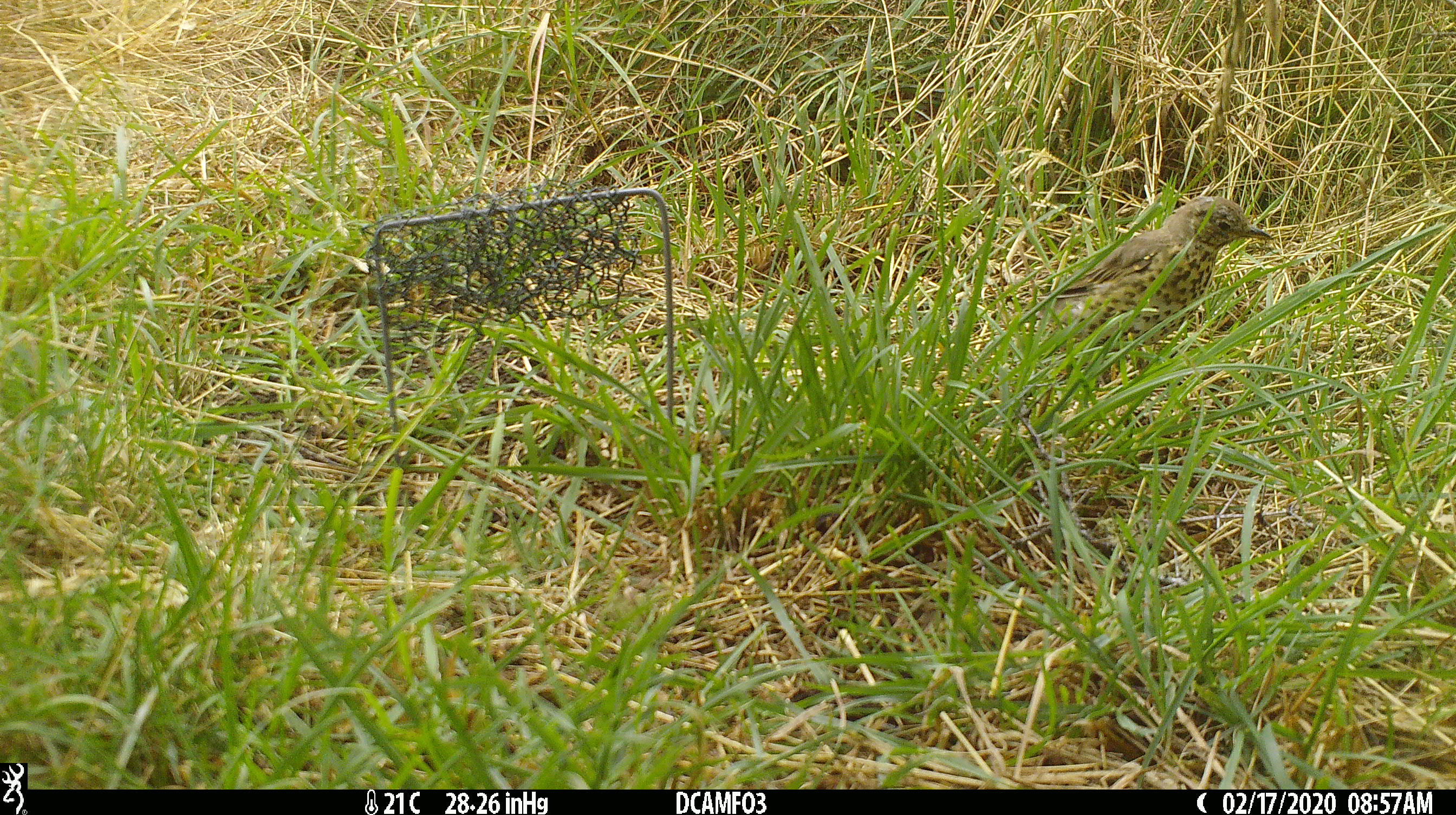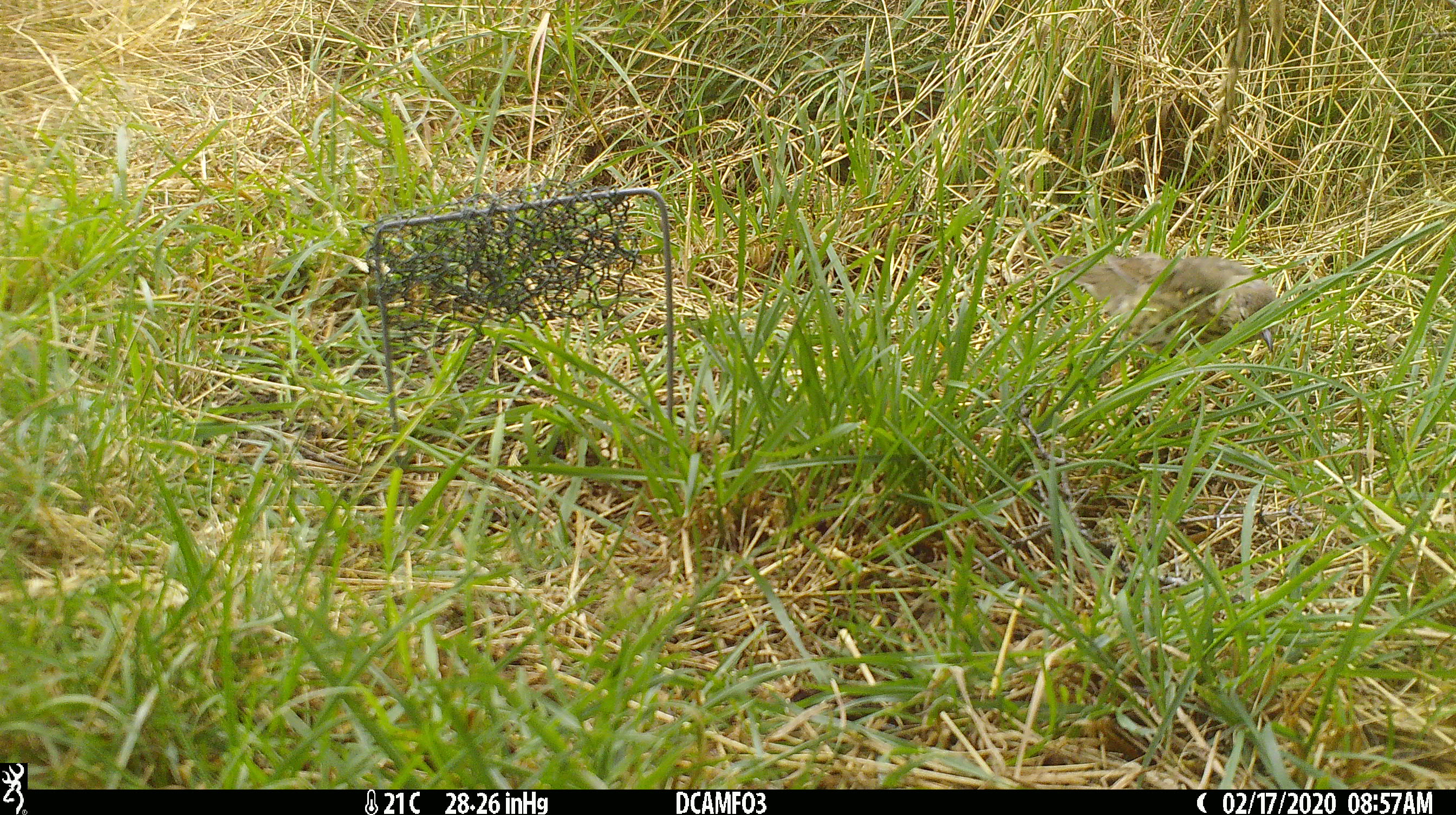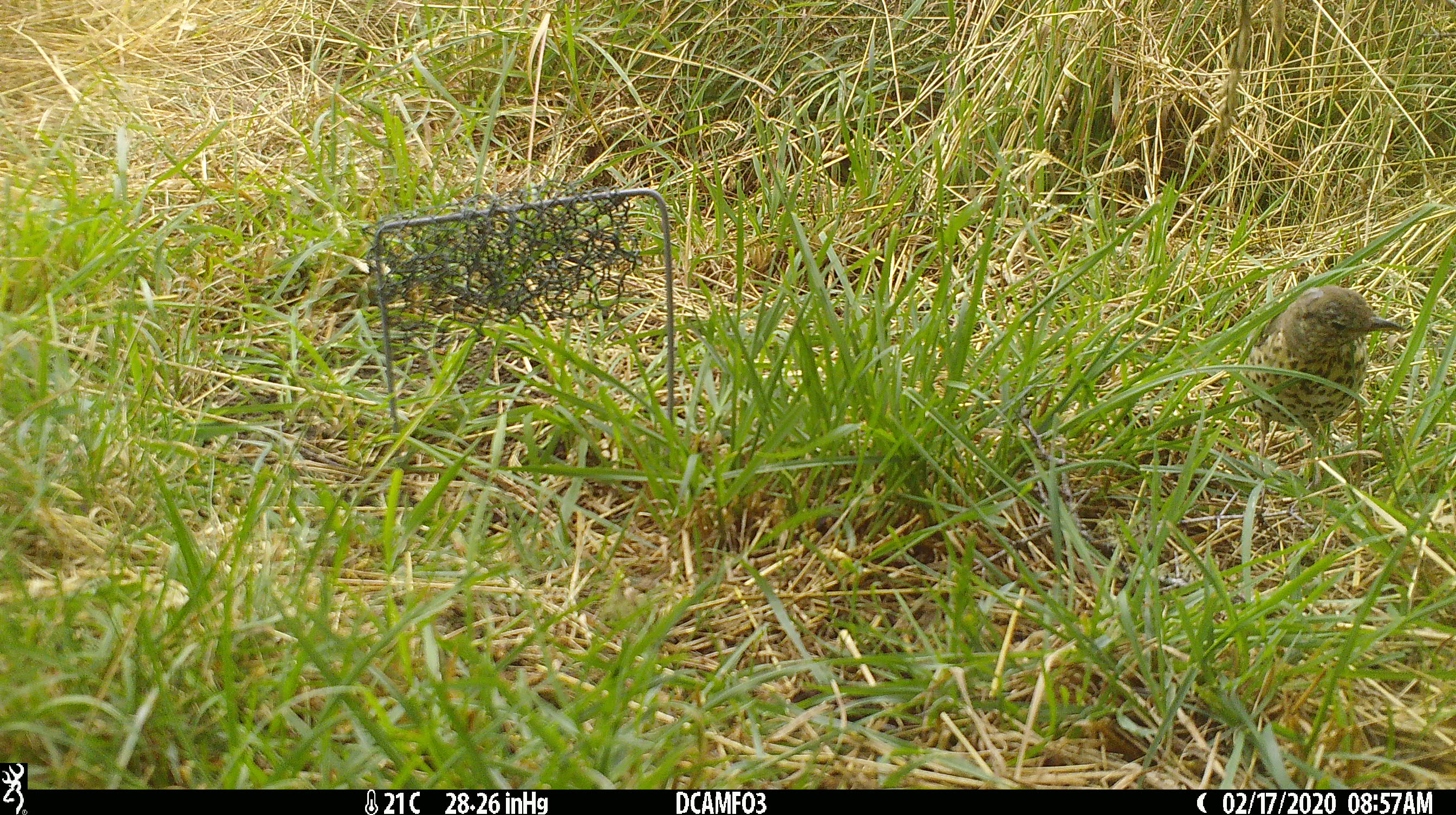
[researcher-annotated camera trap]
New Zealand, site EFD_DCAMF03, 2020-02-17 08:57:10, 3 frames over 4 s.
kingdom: Animalia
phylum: Chordata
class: Aves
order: Passeriformes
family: Turdidae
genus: Turdus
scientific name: Turdus philomelos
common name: song thrush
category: thrush